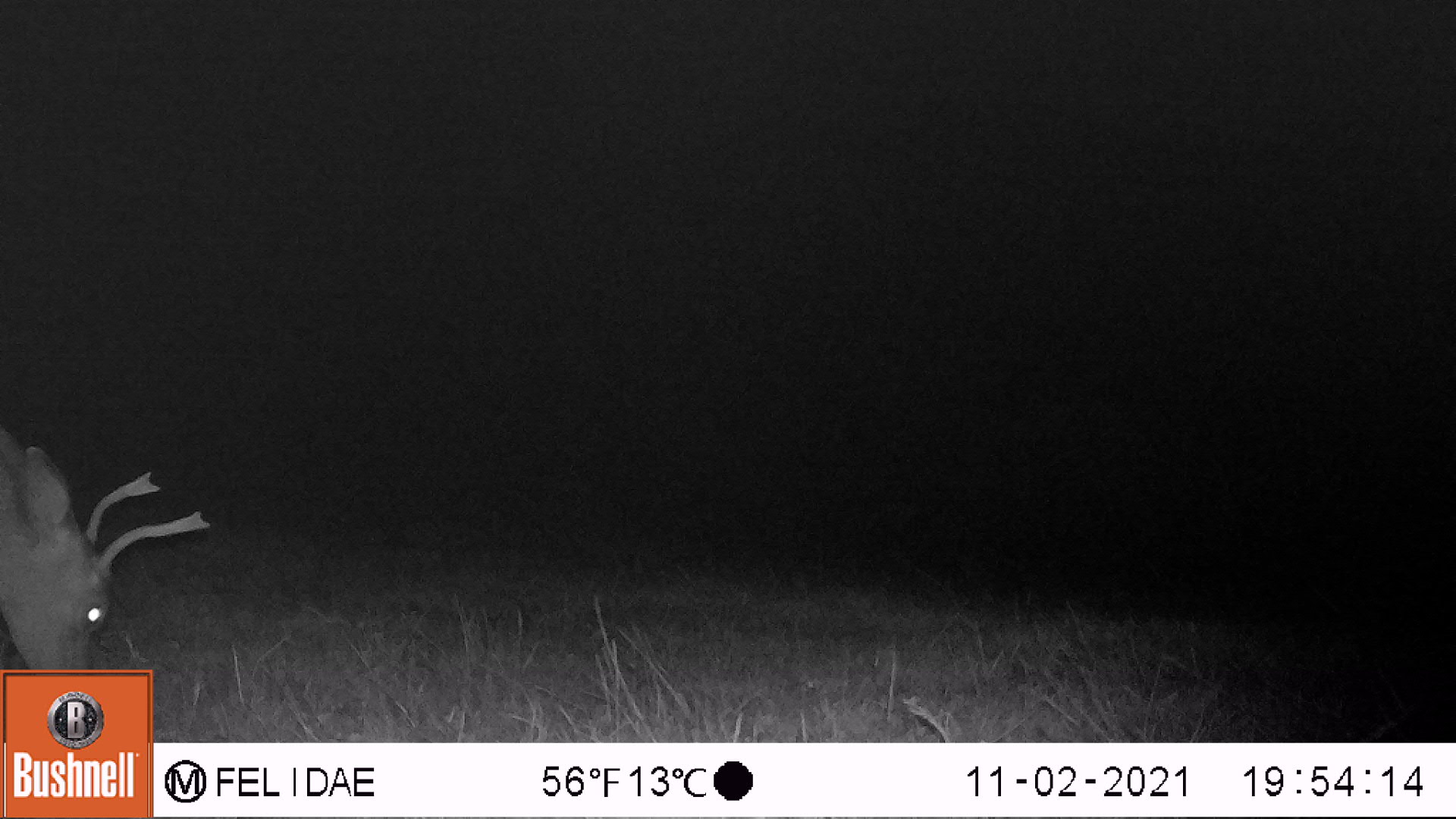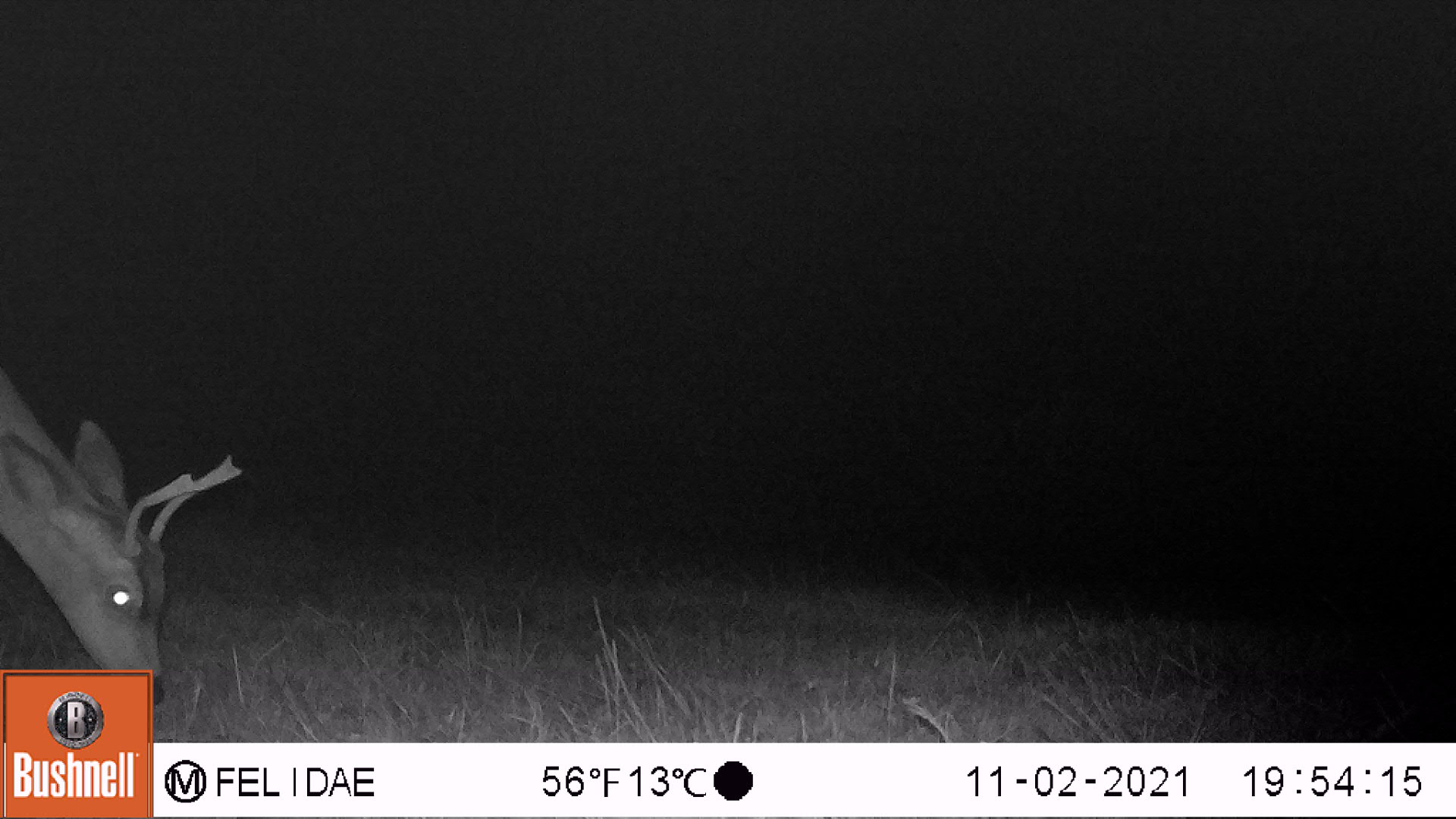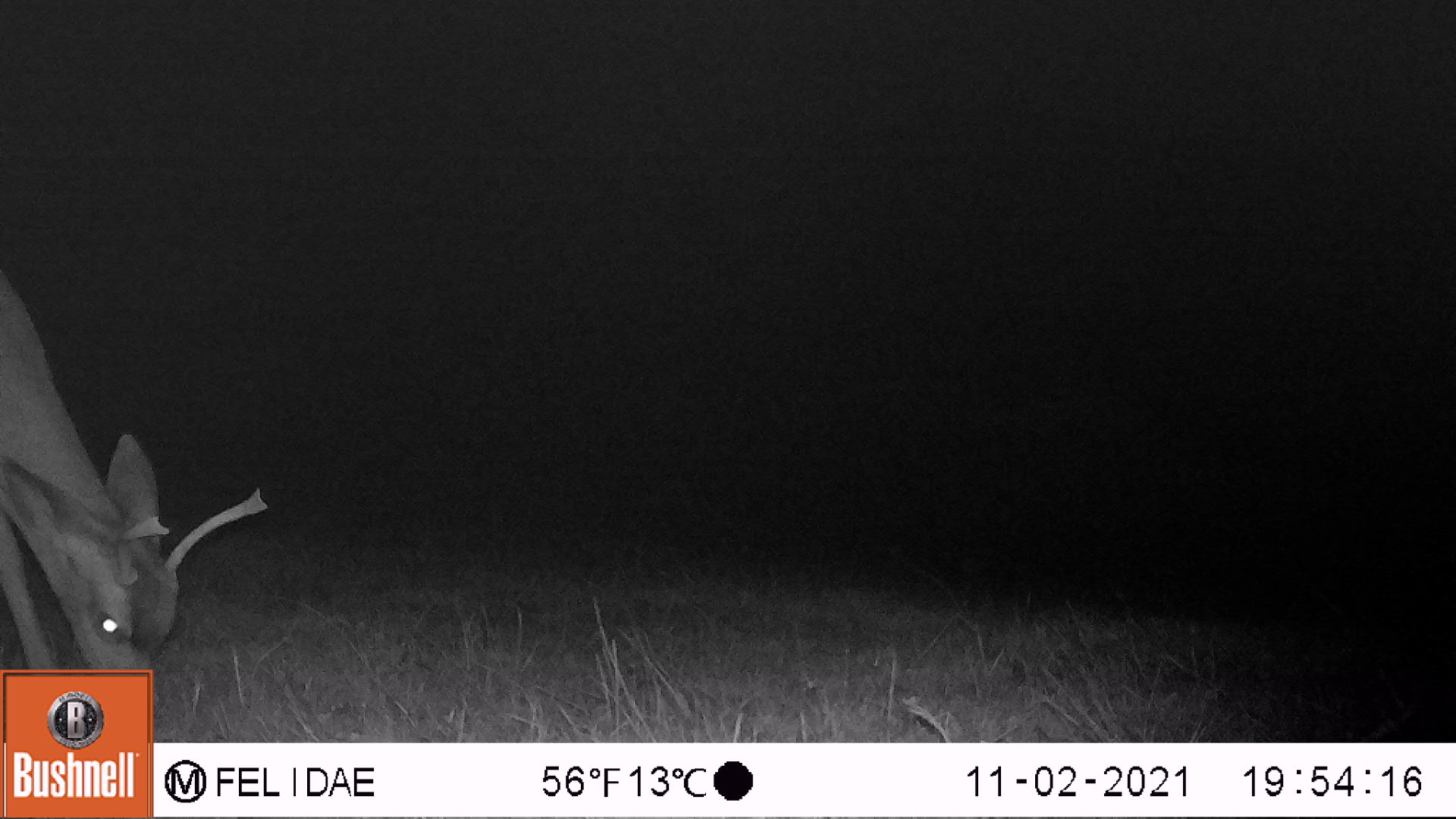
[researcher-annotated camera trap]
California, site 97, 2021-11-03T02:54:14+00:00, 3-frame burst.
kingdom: Animalia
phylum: Chordata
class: Mammalia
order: Artiodactyla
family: Cervidae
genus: Odocoileus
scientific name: Odocoileus hemionus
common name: mule deer